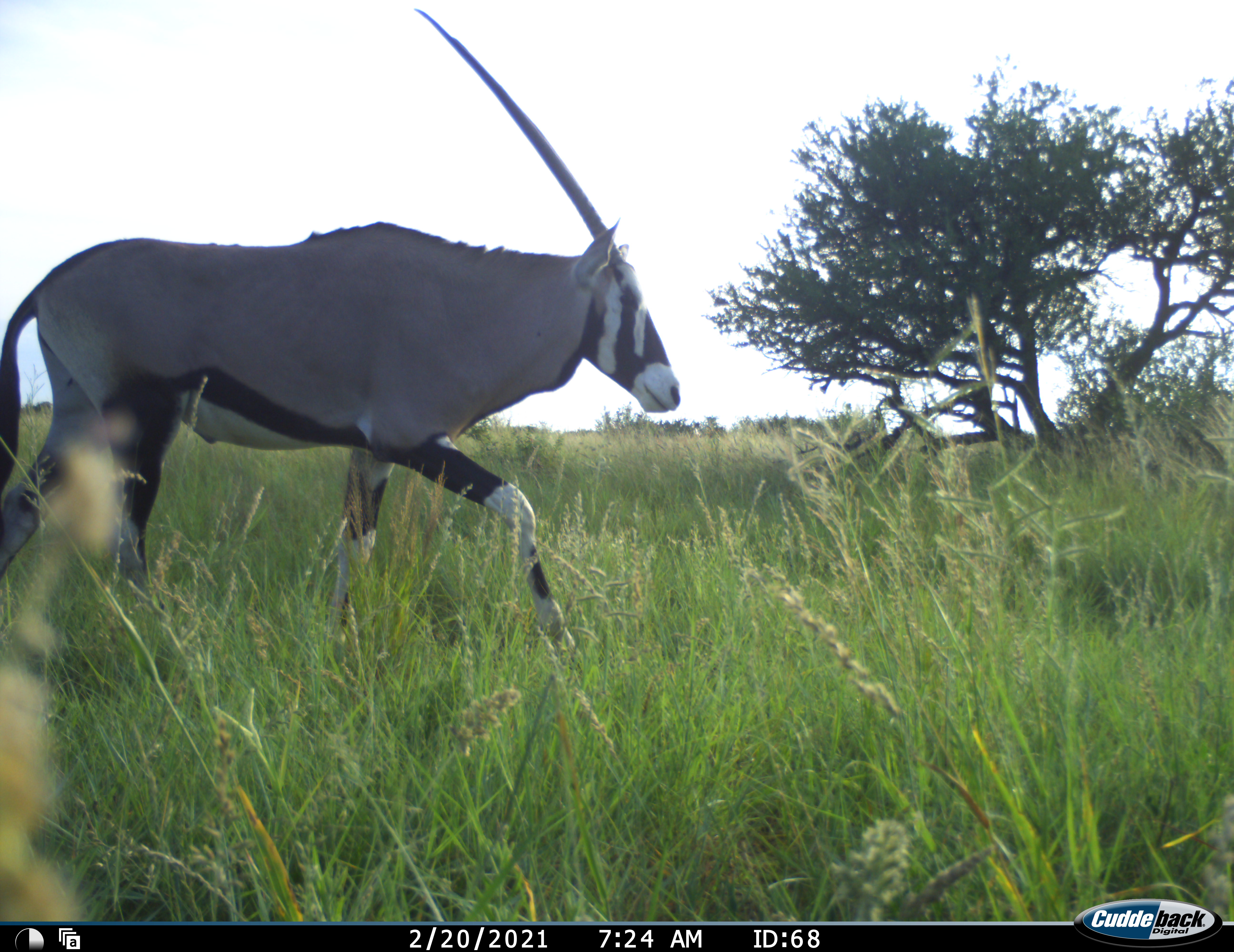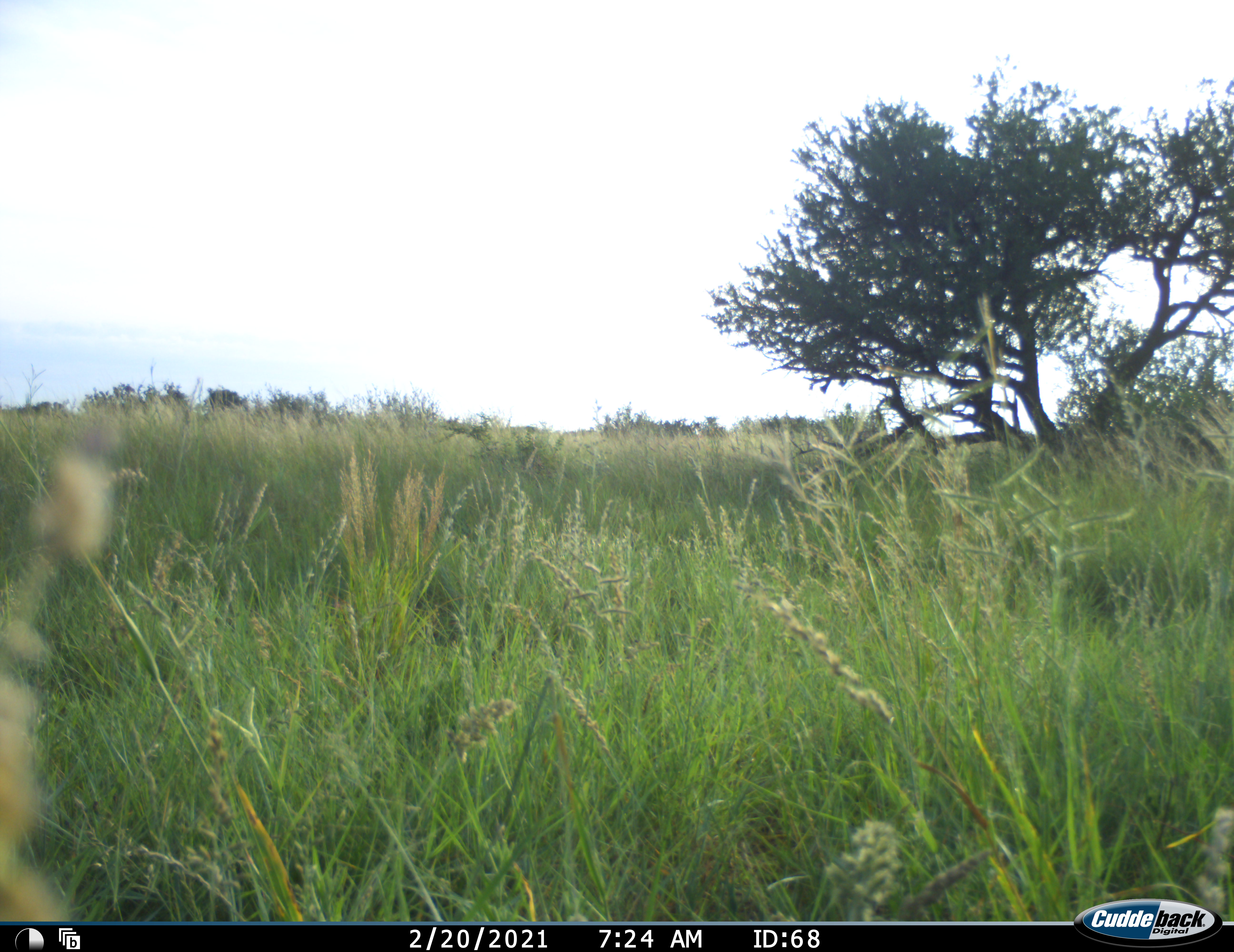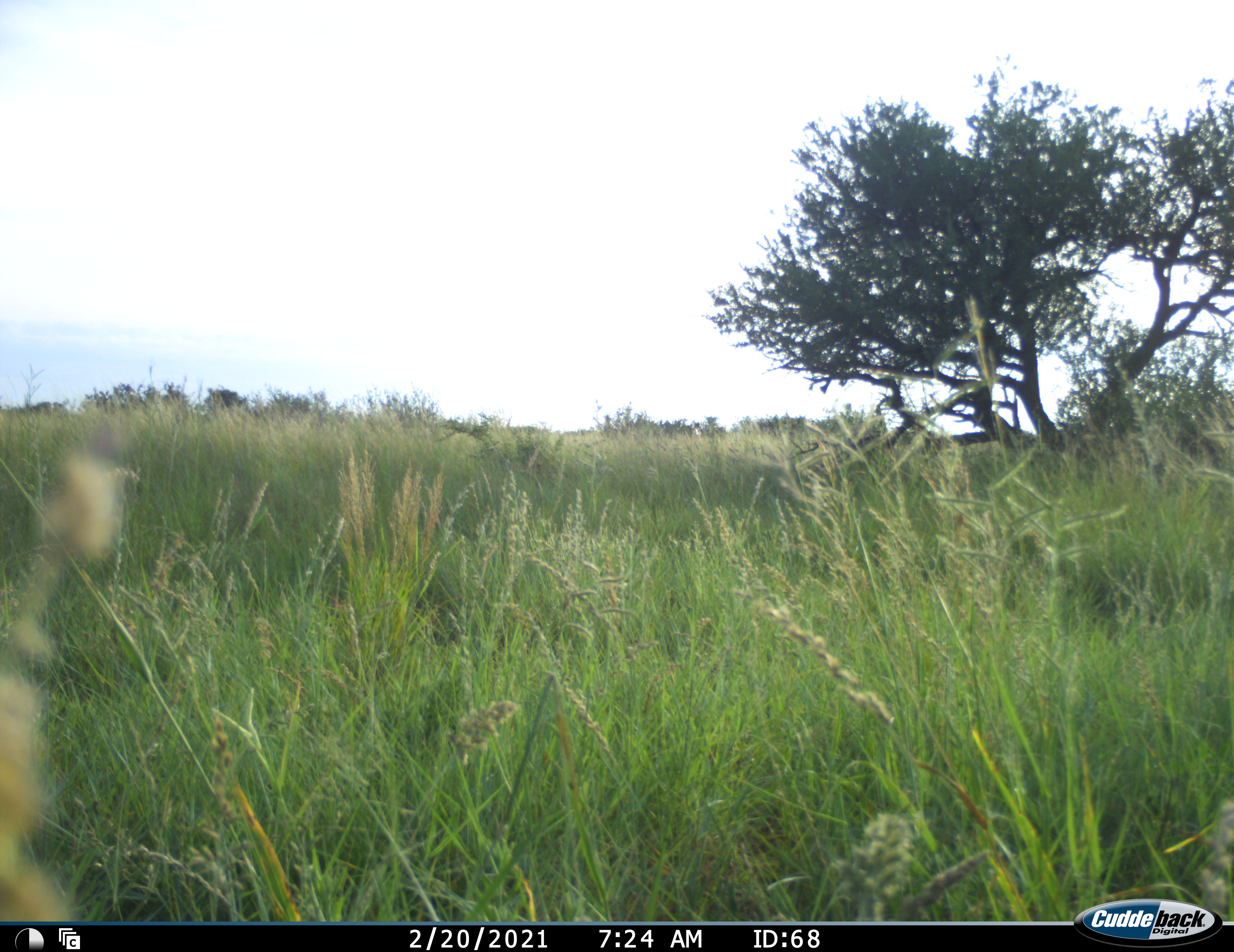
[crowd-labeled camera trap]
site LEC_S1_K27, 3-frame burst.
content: unidentified animal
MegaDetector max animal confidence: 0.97